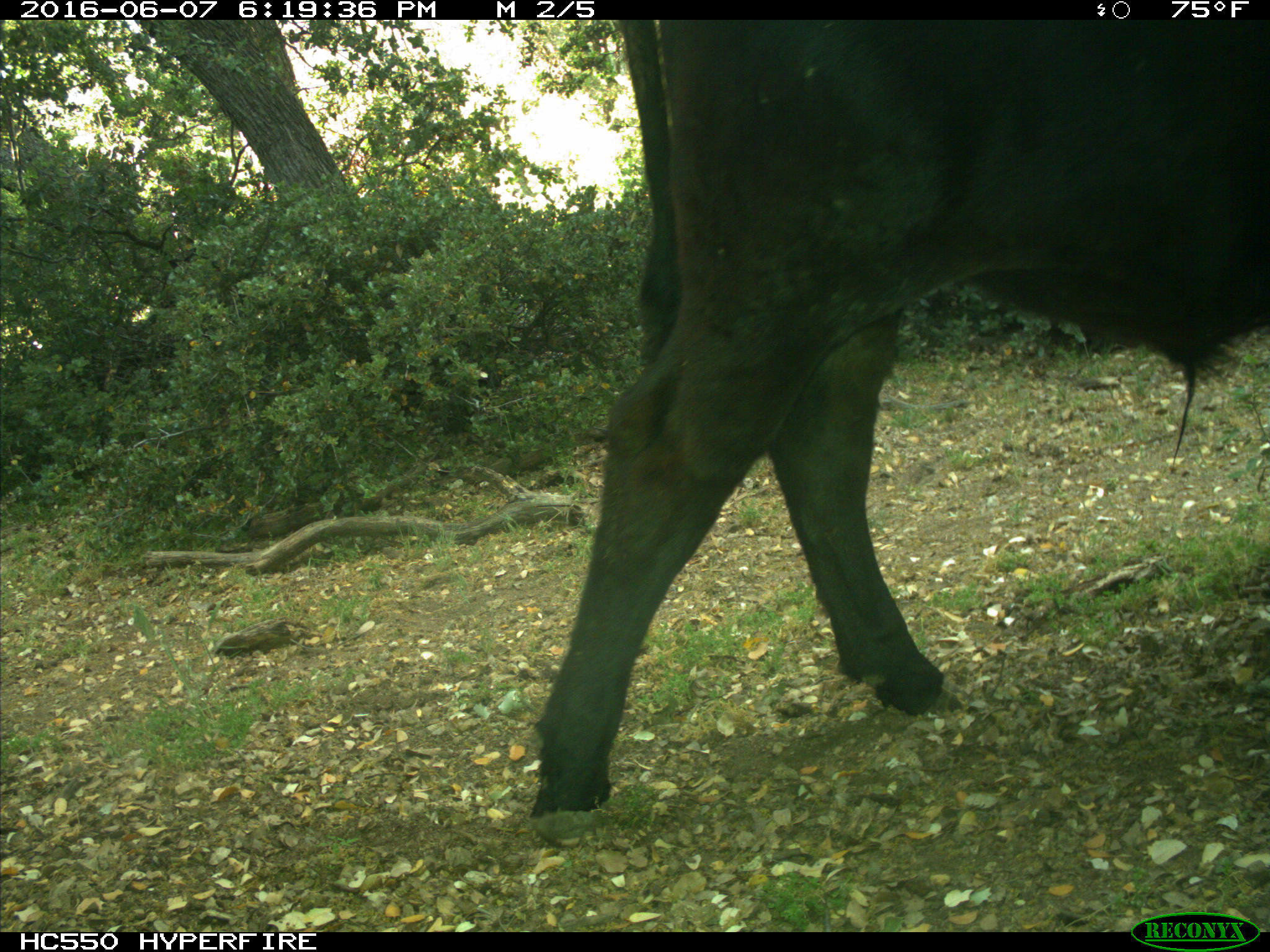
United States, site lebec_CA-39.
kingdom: Animalia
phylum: Chordata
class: Mammalia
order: Artiodactyla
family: Bovidae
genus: Bos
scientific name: Bos taurus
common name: domestic cow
Bos taurus (domestic cow).